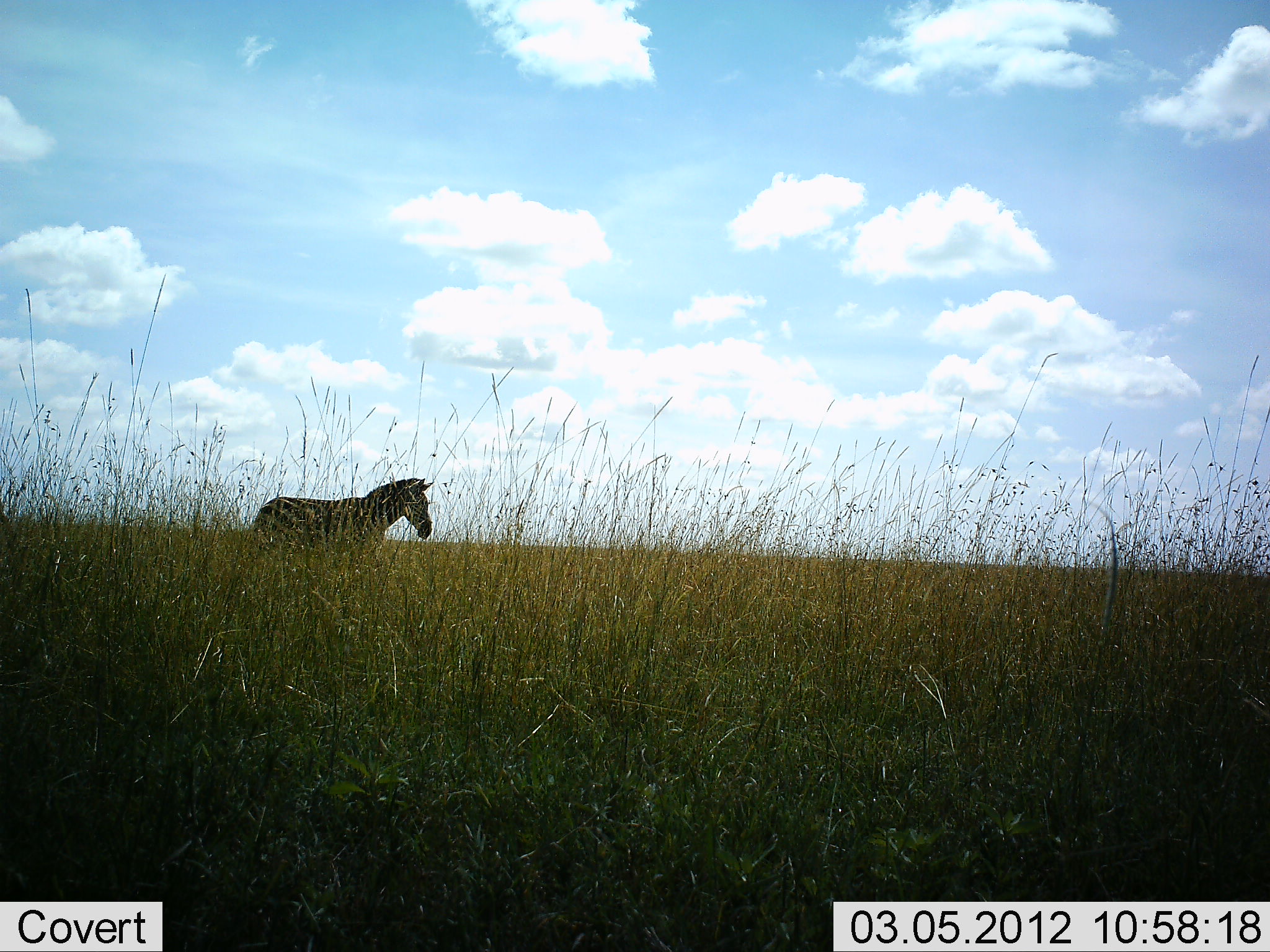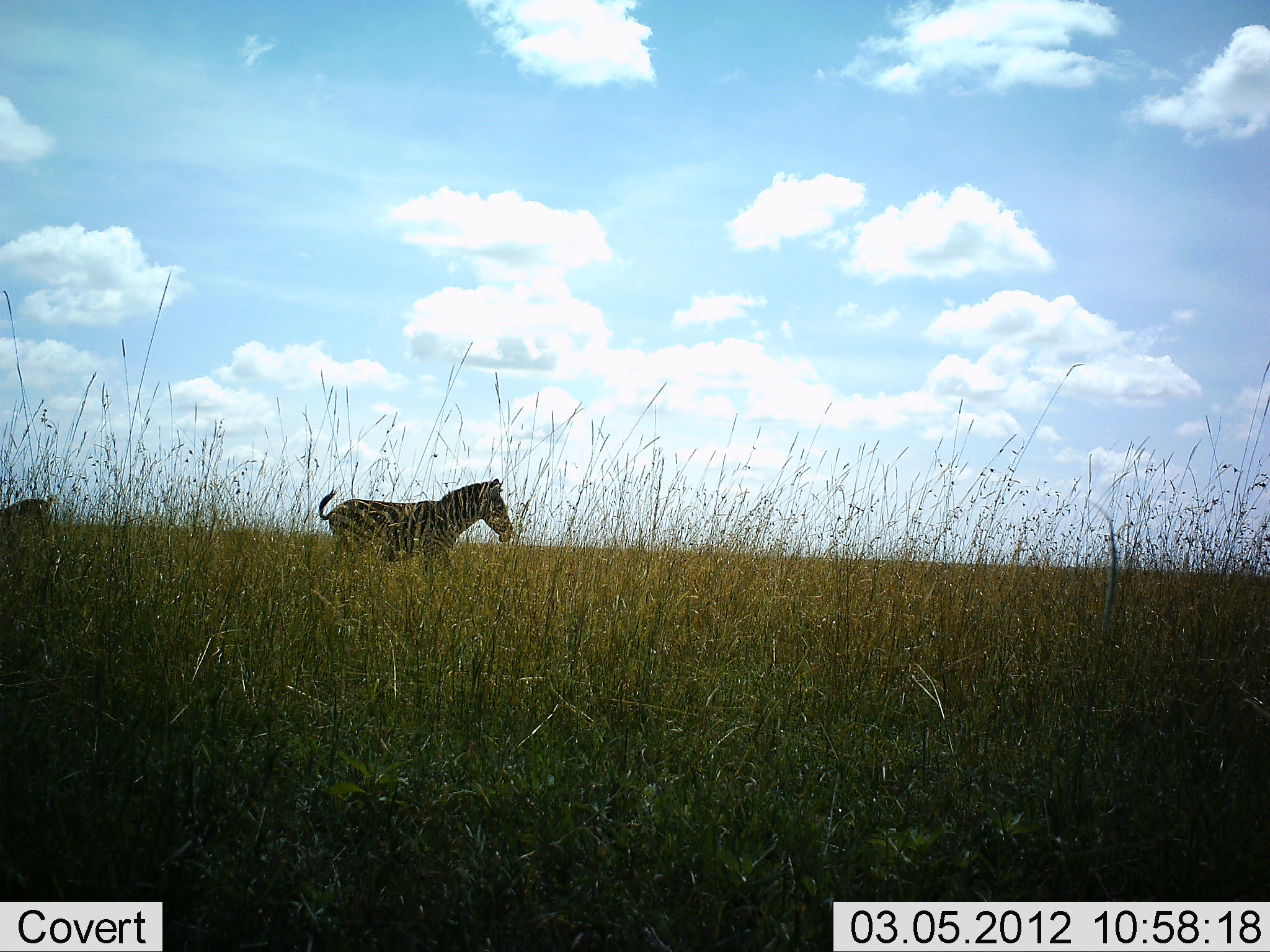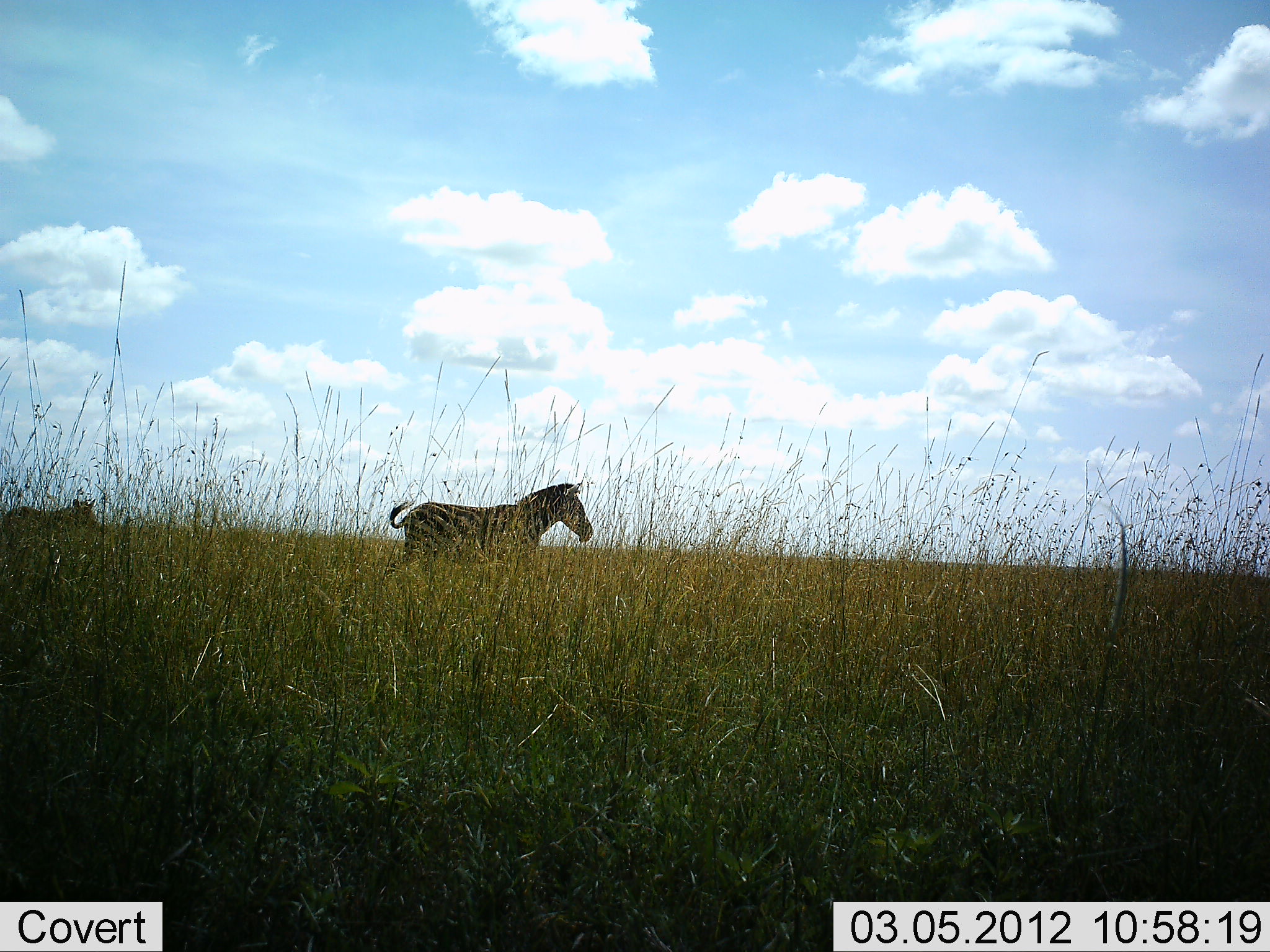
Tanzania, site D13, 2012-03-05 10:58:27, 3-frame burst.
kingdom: Animalia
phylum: Chordata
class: Mammalia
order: Perissodactyla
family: Equidae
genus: Equus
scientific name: Equus quagga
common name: plains zebra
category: zebra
Zebra (plains zebra) (Equus quagga), count 2. Behavior (volunteer vote fractions): standing 0%, resting 0%, moving 100%, interacting 0%. Young present (vote fraction): 12%. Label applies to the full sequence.